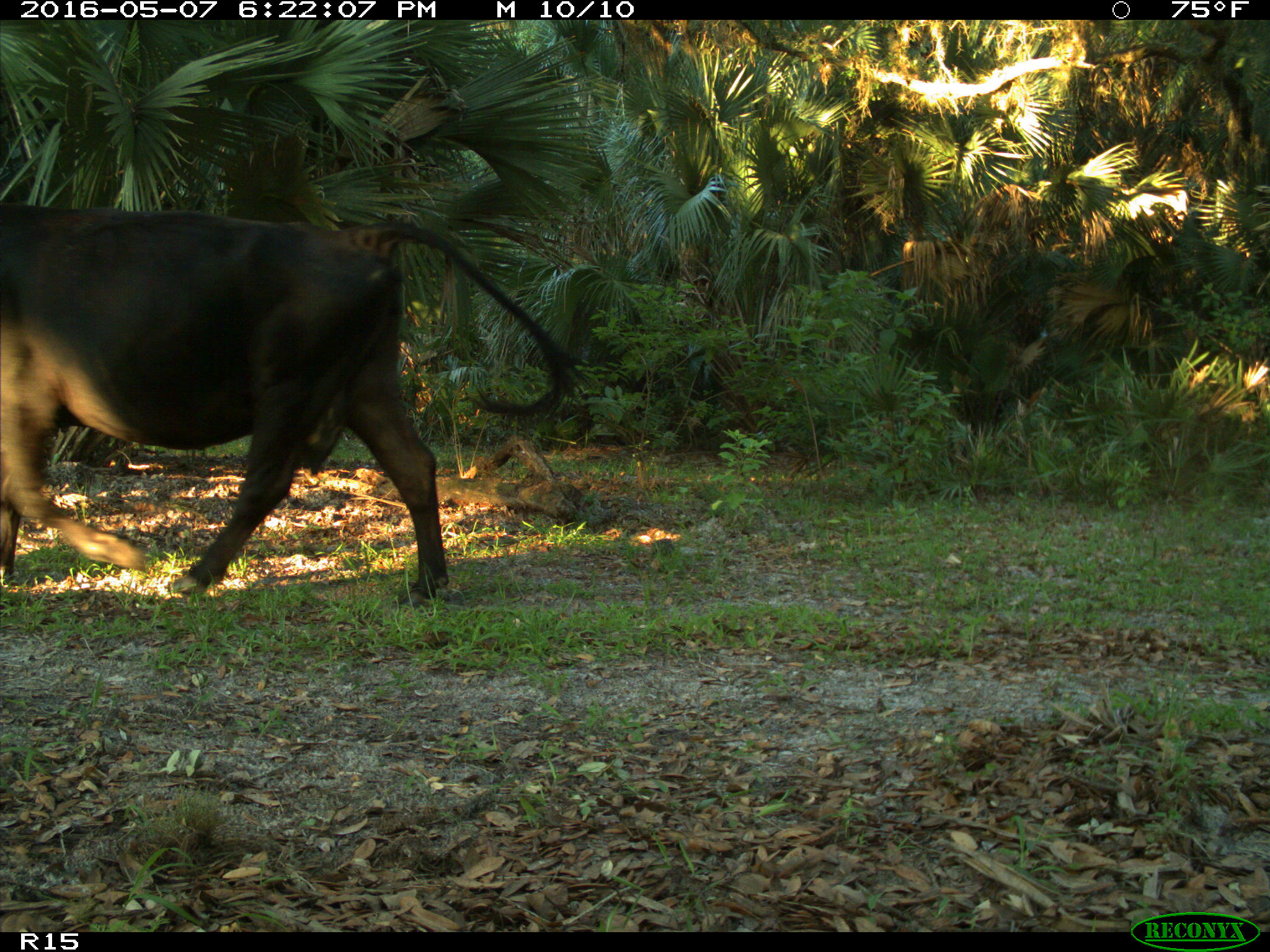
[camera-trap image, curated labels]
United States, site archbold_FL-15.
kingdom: Animalia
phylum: Chordata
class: Mammalia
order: Artiodactyla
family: Bovidae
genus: Bos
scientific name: Bos taurus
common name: domestic cow